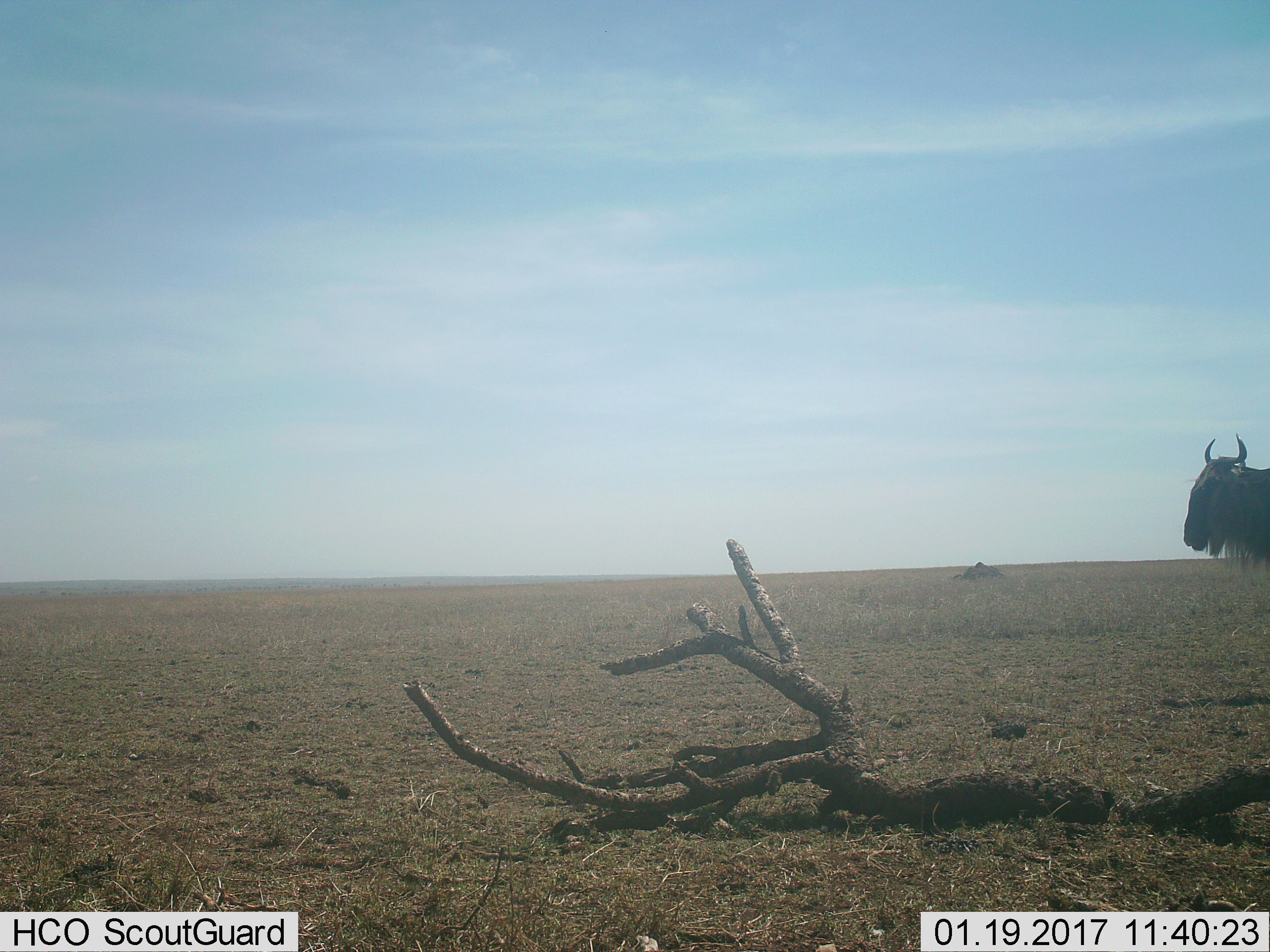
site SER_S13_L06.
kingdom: Animalia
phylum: Chordata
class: Mammalia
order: Artiodactyla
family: Bovidae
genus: Connochaetes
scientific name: Connochaetes taurinus taurinus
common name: blue wildebeest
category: wildebeestblue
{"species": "wildebeestblue (blue wildebeest) (Connochaetes taurinus taurinus)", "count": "1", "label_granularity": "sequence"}